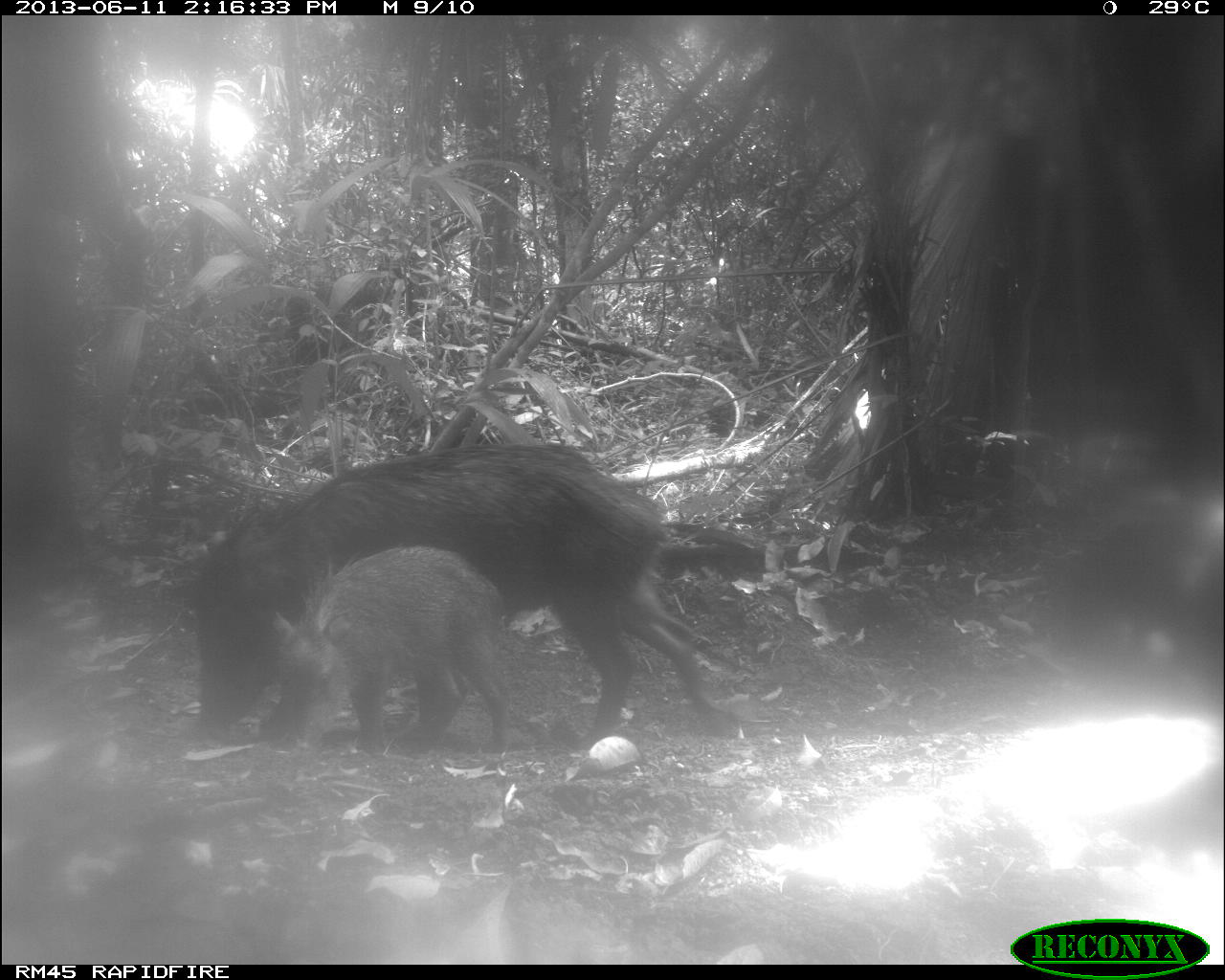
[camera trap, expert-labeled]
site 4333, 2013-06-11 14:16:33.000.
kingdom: Animalia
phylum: Chordata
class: Mammalia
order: Artiodactyla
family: Tayassuidae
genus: Tayassu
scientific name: Tayassu pecari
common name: white-lipped peccary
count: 4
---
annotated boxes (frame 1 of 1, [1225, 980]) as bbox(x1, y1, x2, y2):
tayassu pecari: bbox(189, 441, 743, 752); bbox(270, 544, 514, 754); bbox(1055, 488, 1223, 716)